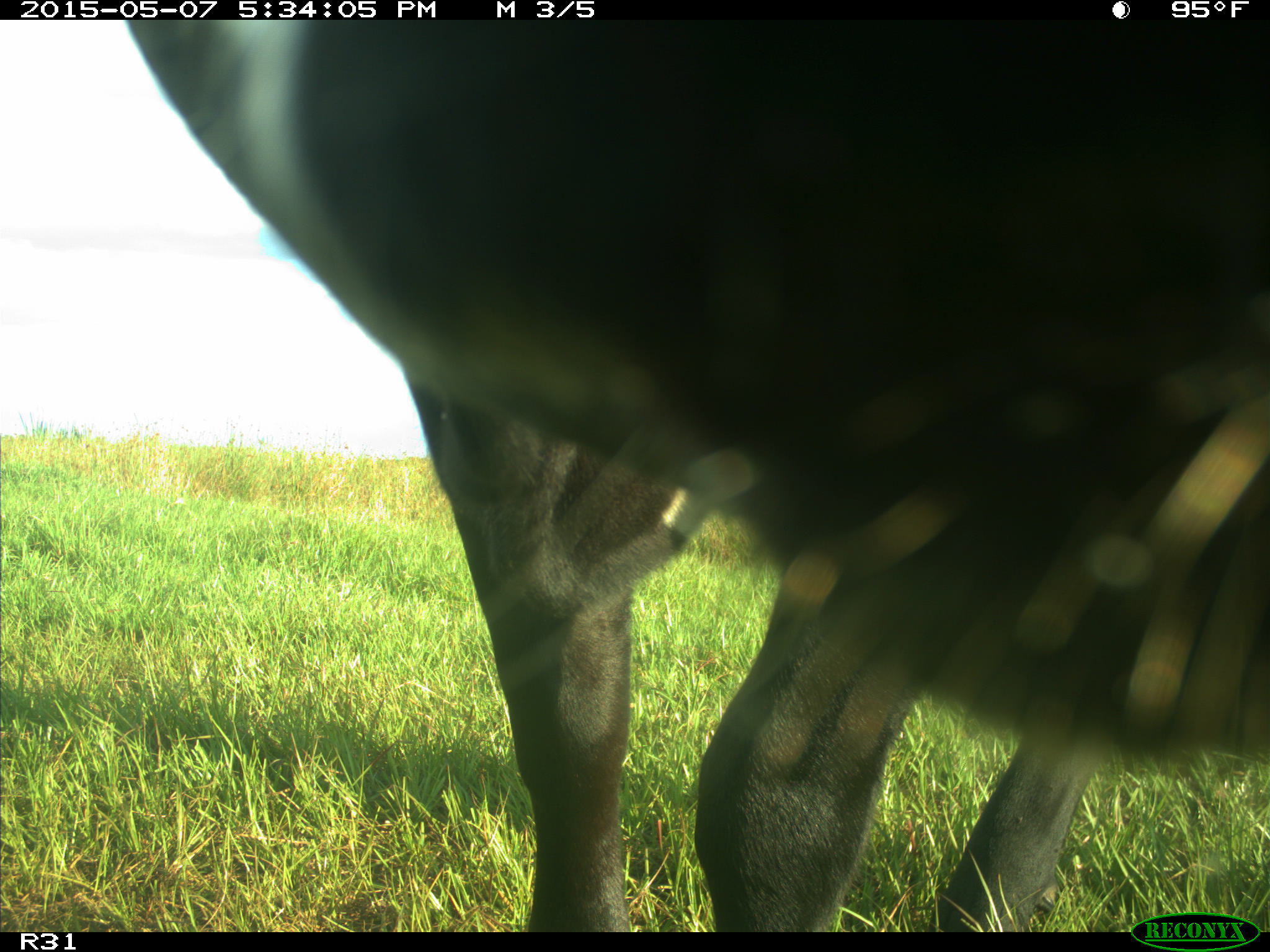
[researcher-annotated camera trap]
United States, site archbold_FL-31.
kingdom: Animalia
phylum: Chordata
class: Mammalia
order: Artiodactyla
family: Bovidae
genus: Bos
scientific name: Bos taurus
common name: domestic cow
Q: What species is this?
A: Bos taurus (domestic cow).